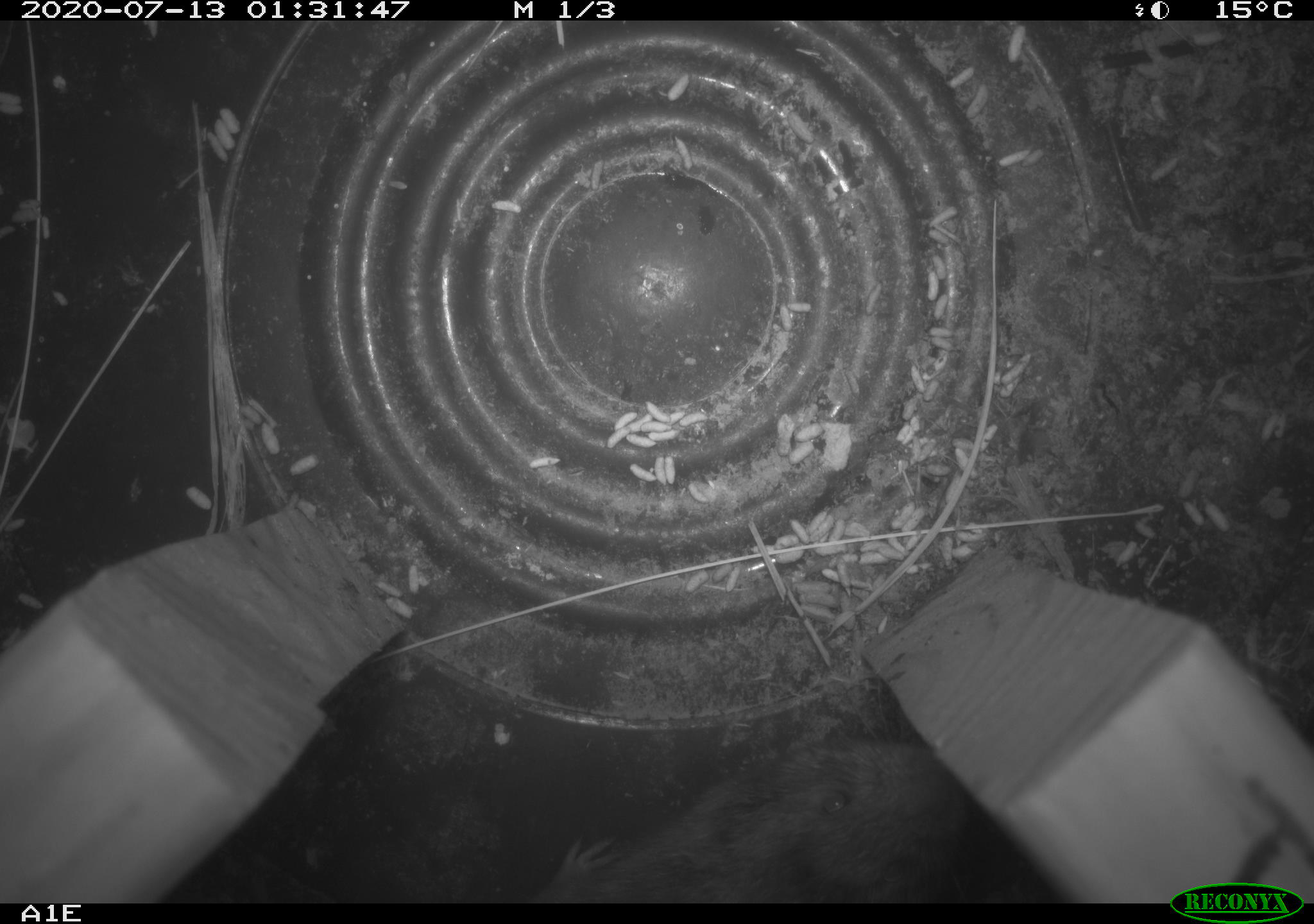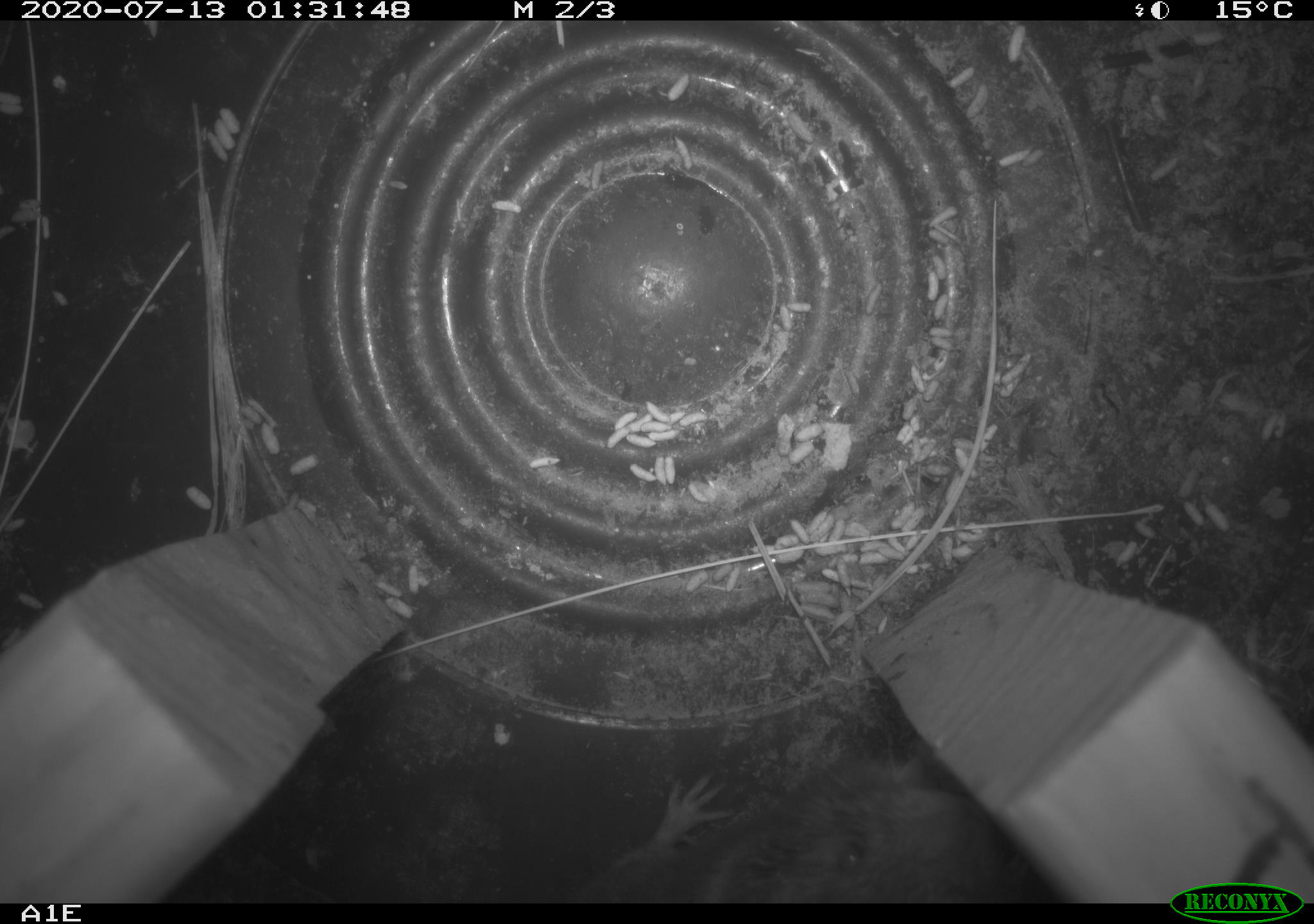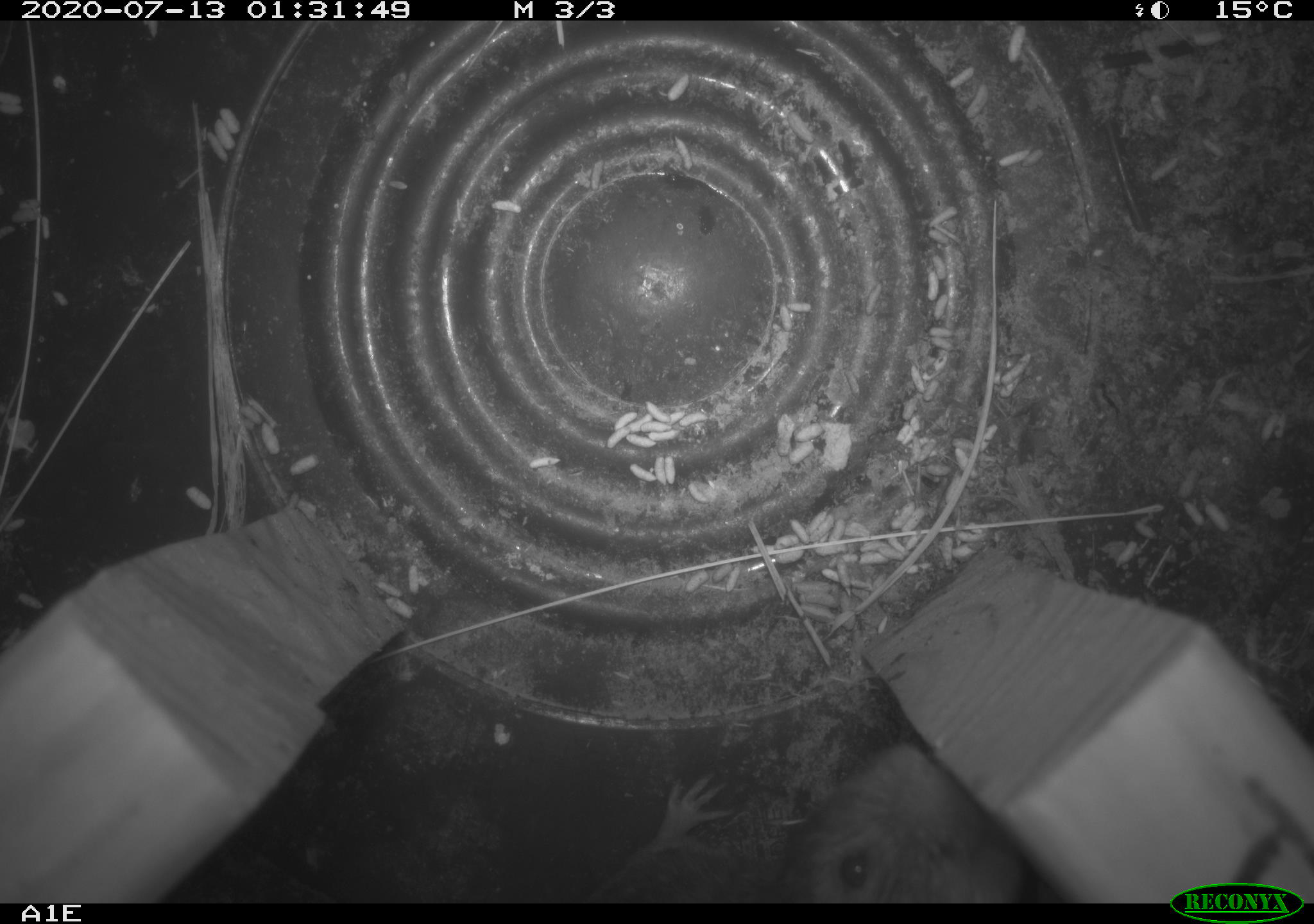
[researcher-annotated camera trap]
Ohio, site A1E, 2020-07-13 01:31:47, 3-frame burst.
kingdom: Animalia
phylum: Chordata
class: Mammalia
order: Rodentia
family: Cricetidae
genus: Microtus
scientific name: Microtus pennsylvanicus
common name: meadow vole